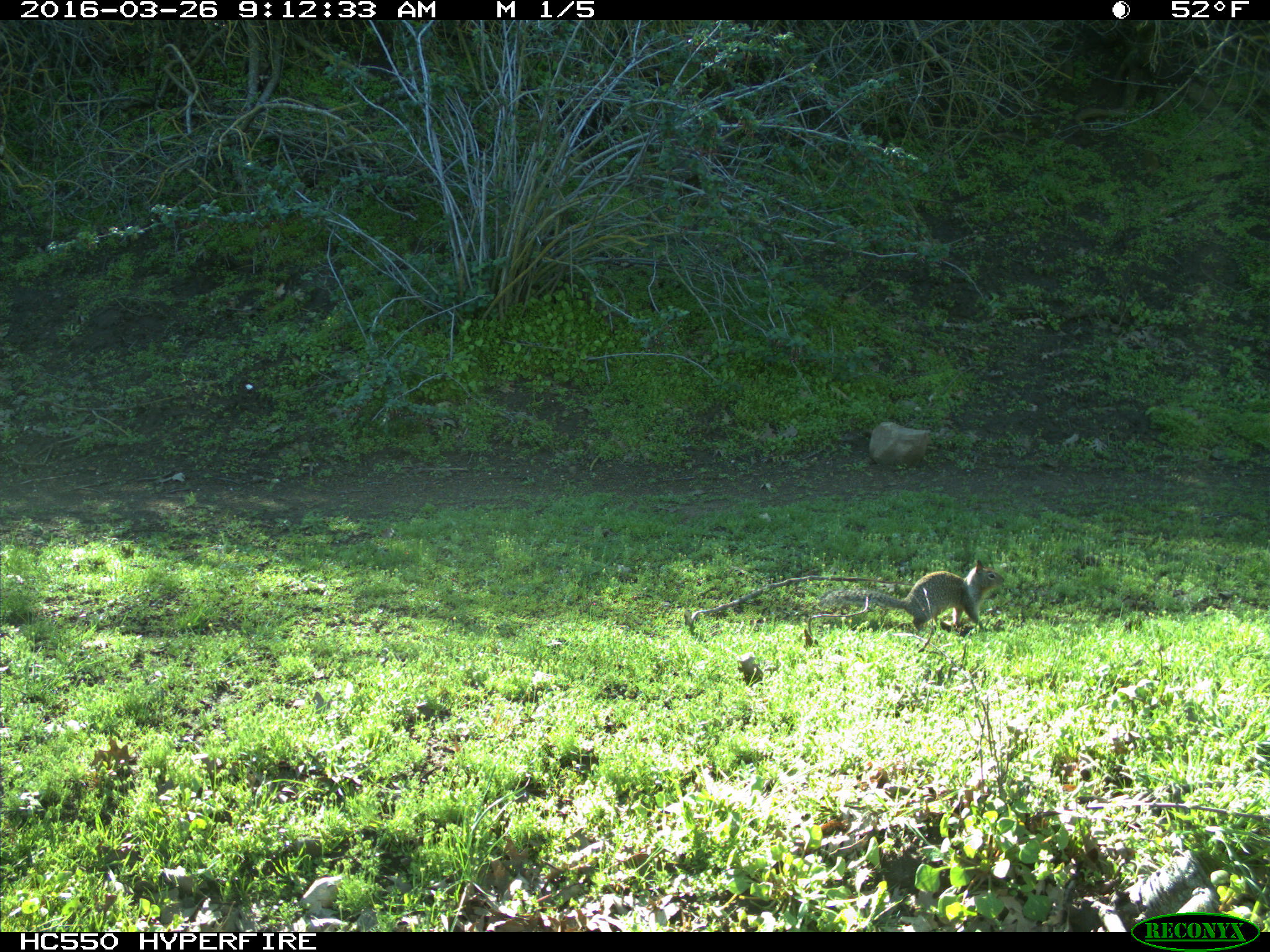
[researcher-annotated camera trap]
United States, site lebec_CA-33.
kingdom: Animalia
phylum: Chordata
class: Mammalia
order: Rodentia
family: Sciuridae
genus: Otospermophilus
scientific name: Otospermophilus beecheyi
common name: california ground squirrel